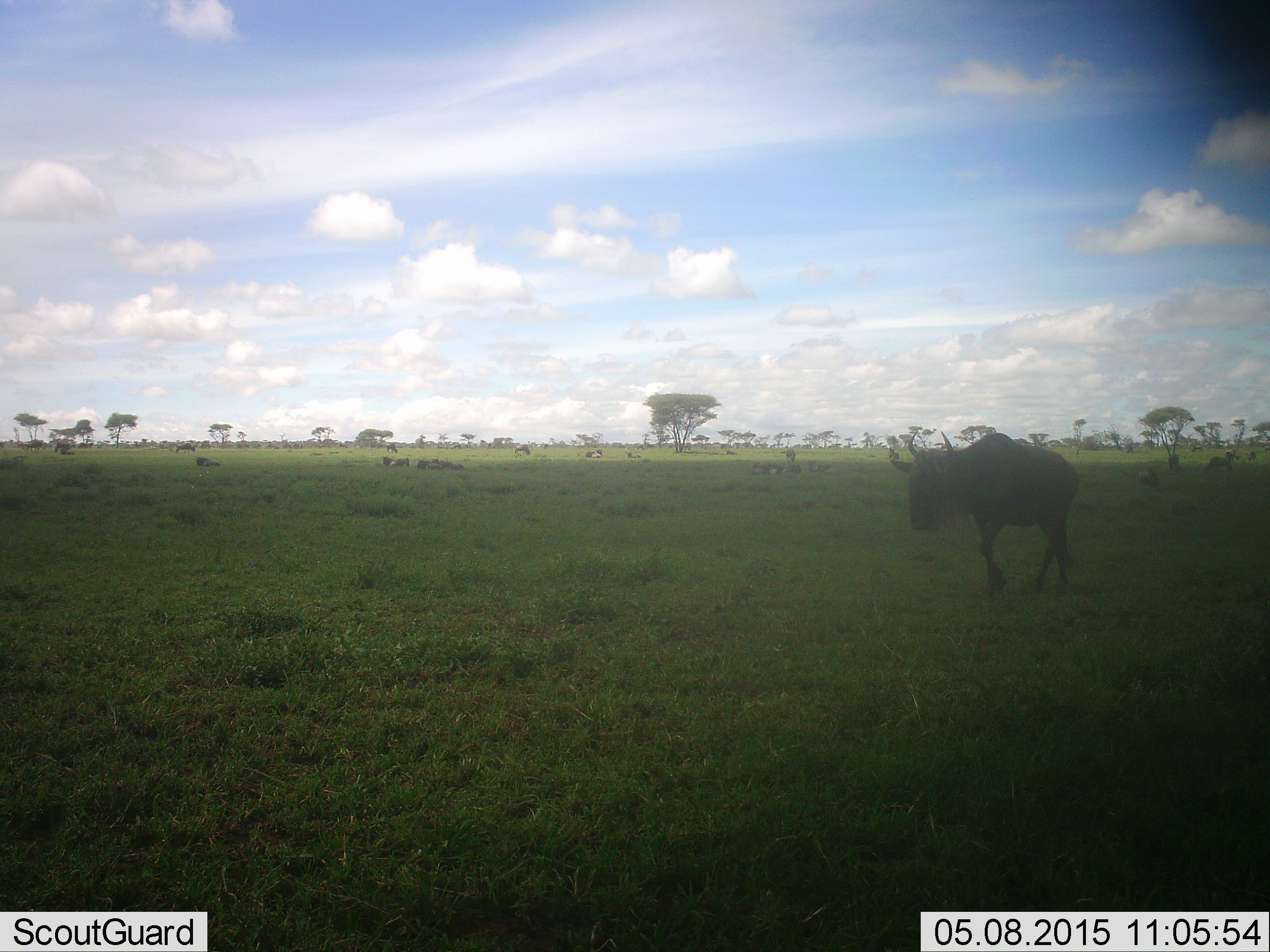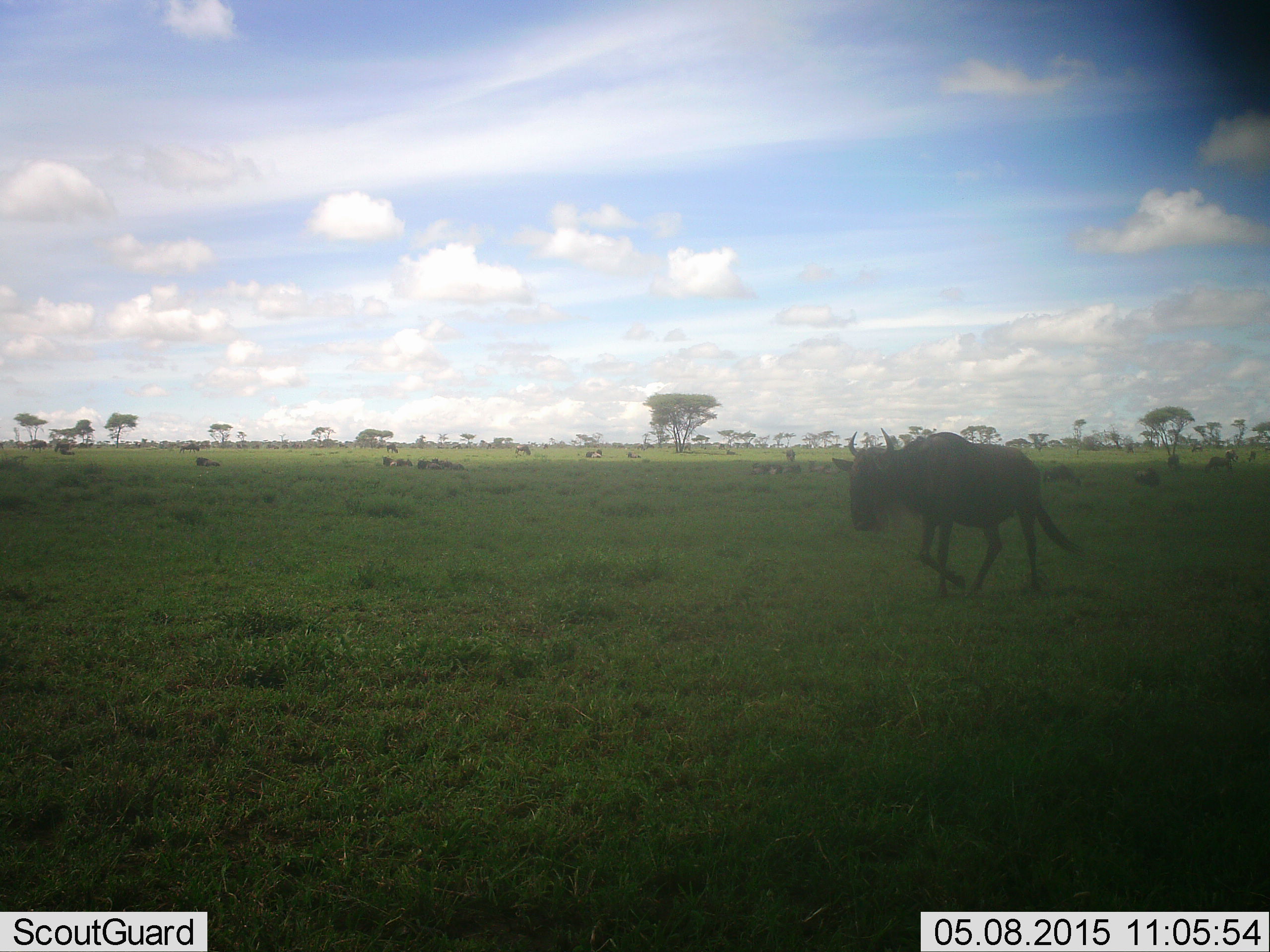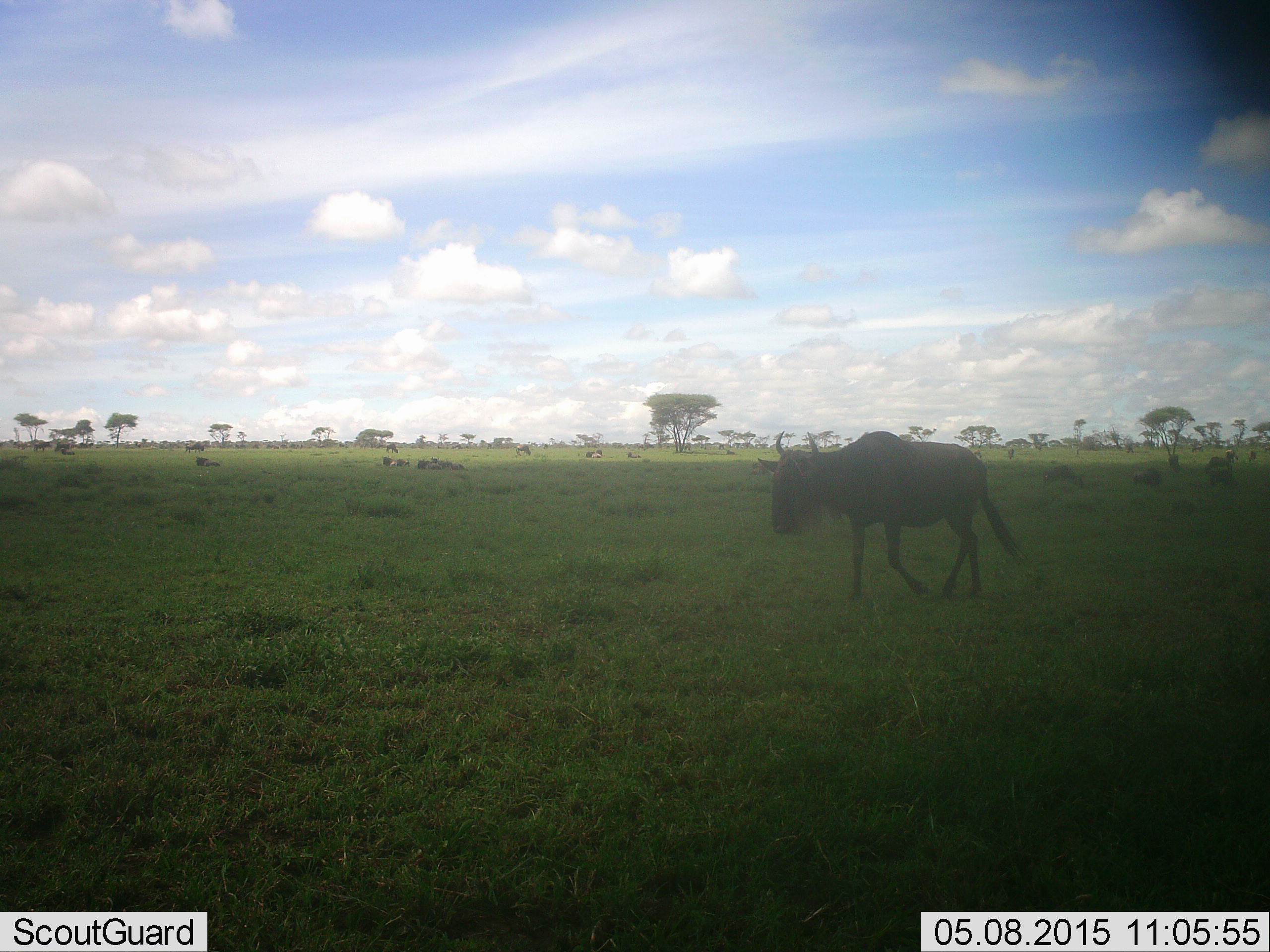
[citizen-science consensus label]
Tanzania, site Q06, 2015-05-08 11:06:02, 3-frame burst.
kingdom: Animalia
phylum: Chordata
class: Mammalia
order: Artiodactyla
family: Bovidae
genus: Connochaetes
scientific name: Connochaetes taurinus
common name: blue wildebeest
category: wildebeest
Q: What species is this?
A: Wildebeest (blue wildebeest) (Connochaetes taurinus).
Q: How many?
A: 11-50.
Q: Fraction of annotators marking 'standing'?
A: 10%.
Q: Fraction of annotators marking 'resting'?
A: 50%.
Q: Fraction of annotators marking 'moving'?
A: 100%.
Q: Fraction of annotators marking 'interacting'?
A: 0%.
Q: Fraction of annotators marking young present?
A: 0%.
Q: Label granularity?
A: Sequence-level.